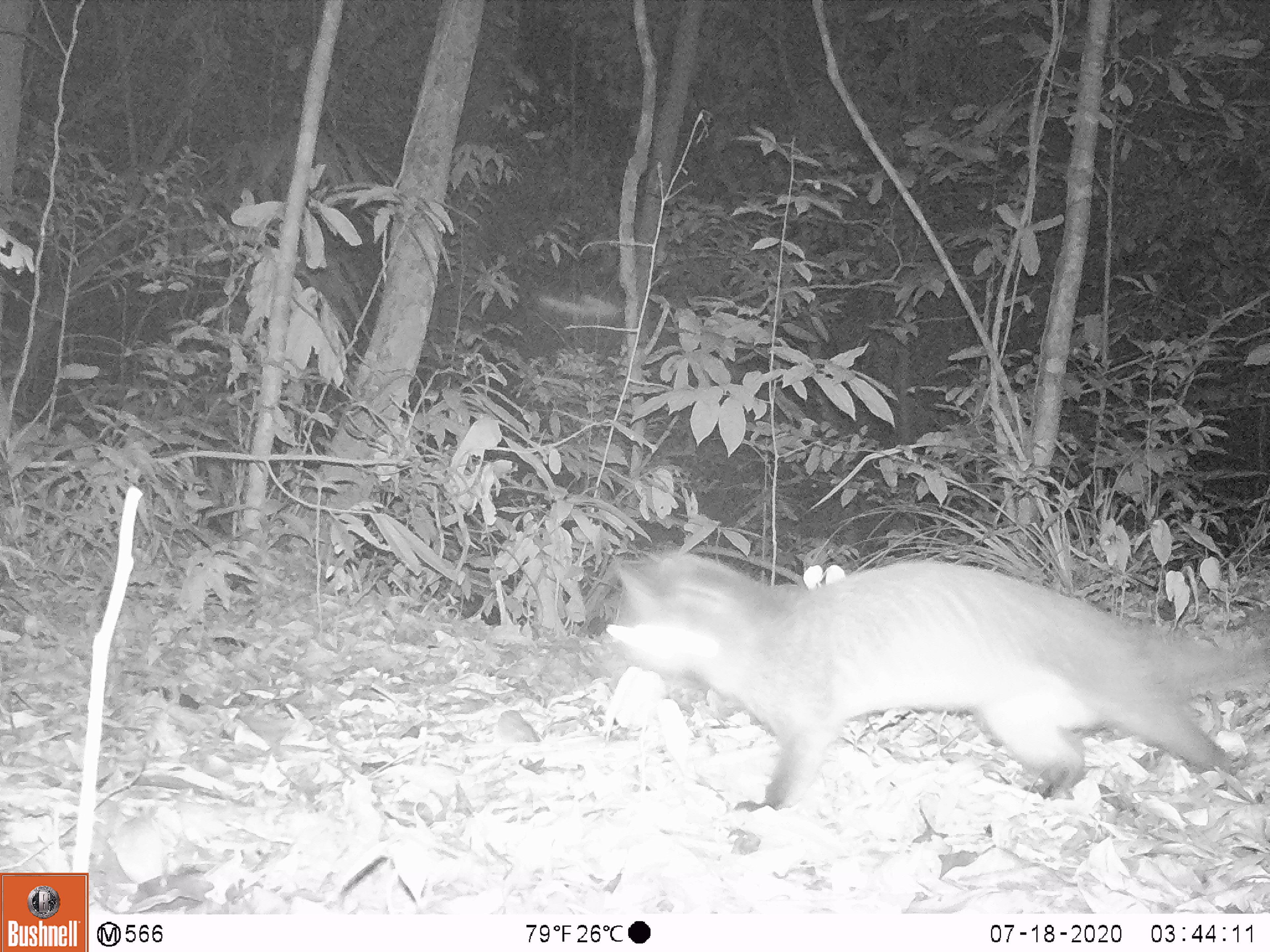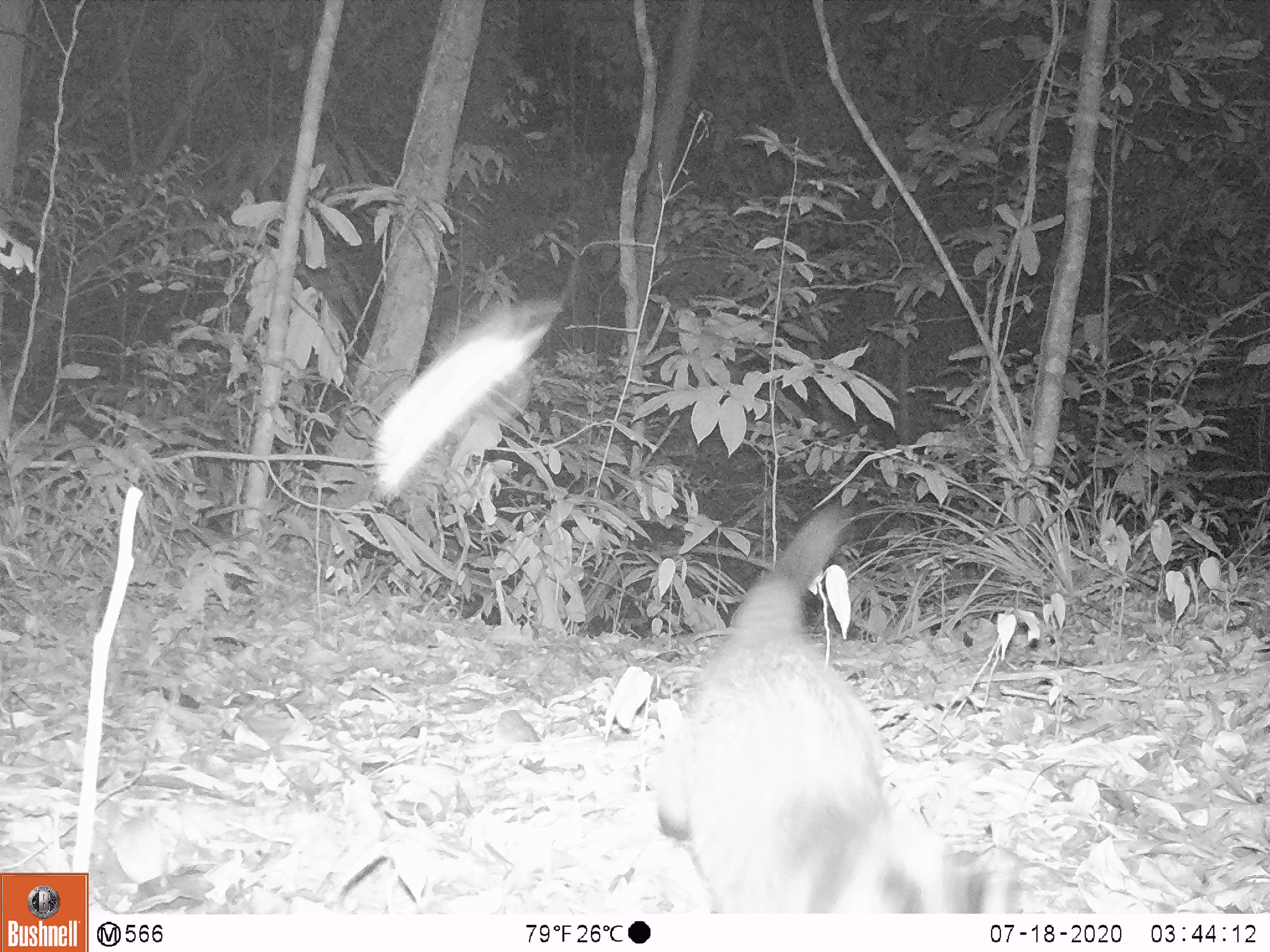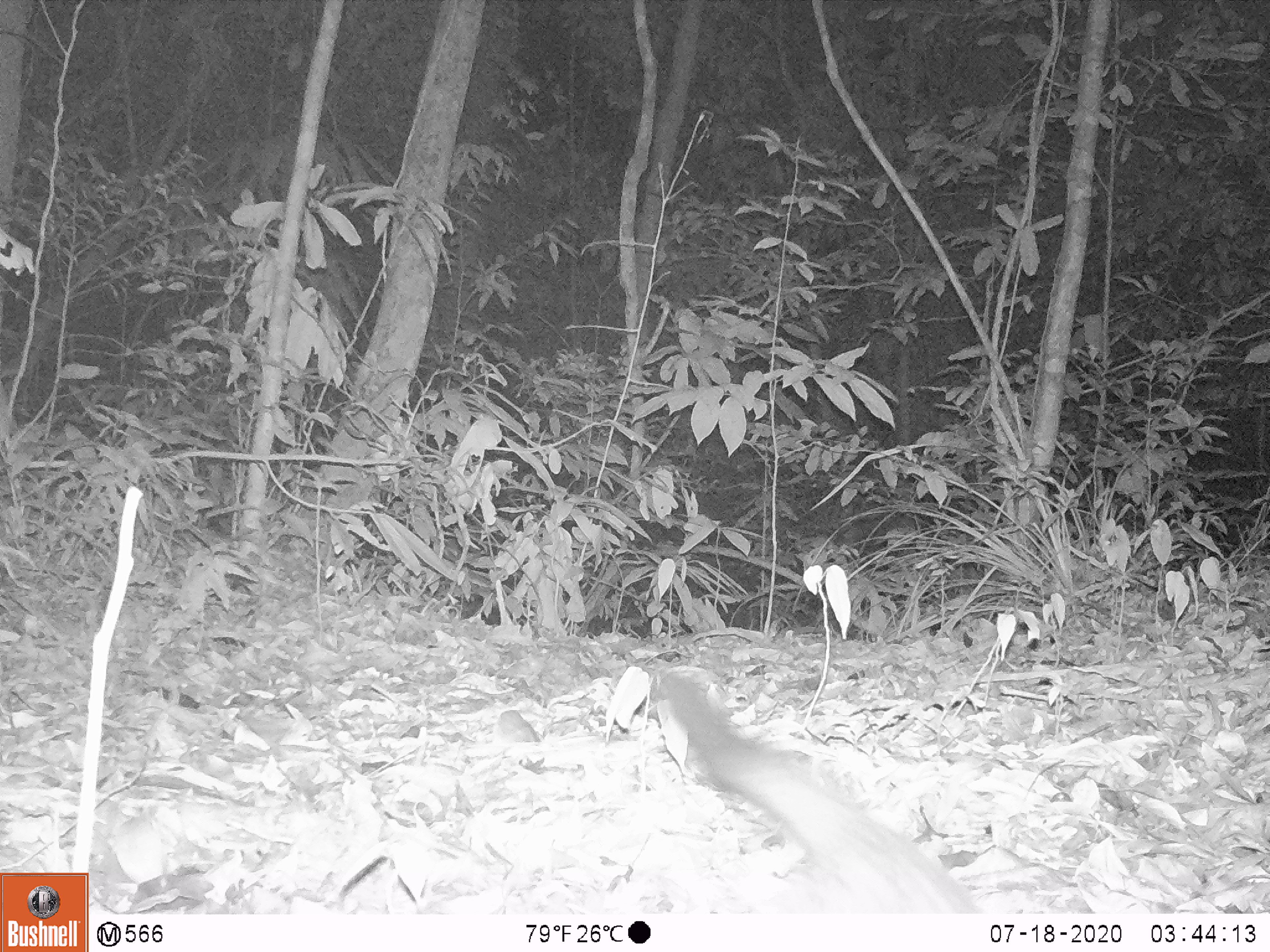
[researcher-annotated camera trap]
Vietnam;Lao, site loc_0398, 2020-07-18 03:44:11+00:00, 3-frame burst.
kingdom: Animalia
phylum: Chordata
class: Mammalia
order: Carnivora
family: Viverridae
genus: Paguma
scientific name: Paguma larvata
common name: masked palm civet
Masked palm civet (Paguma larvata). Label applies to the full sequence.